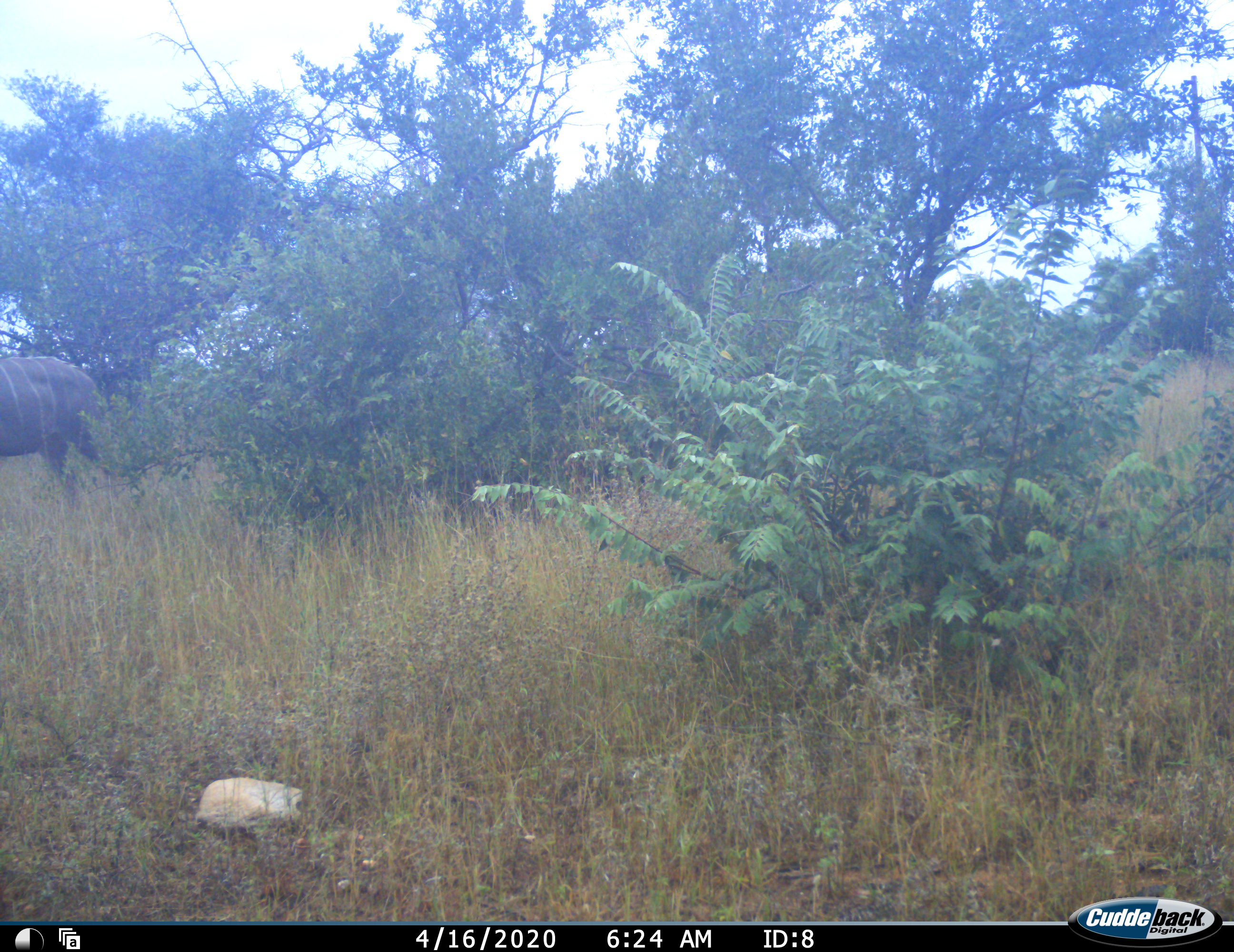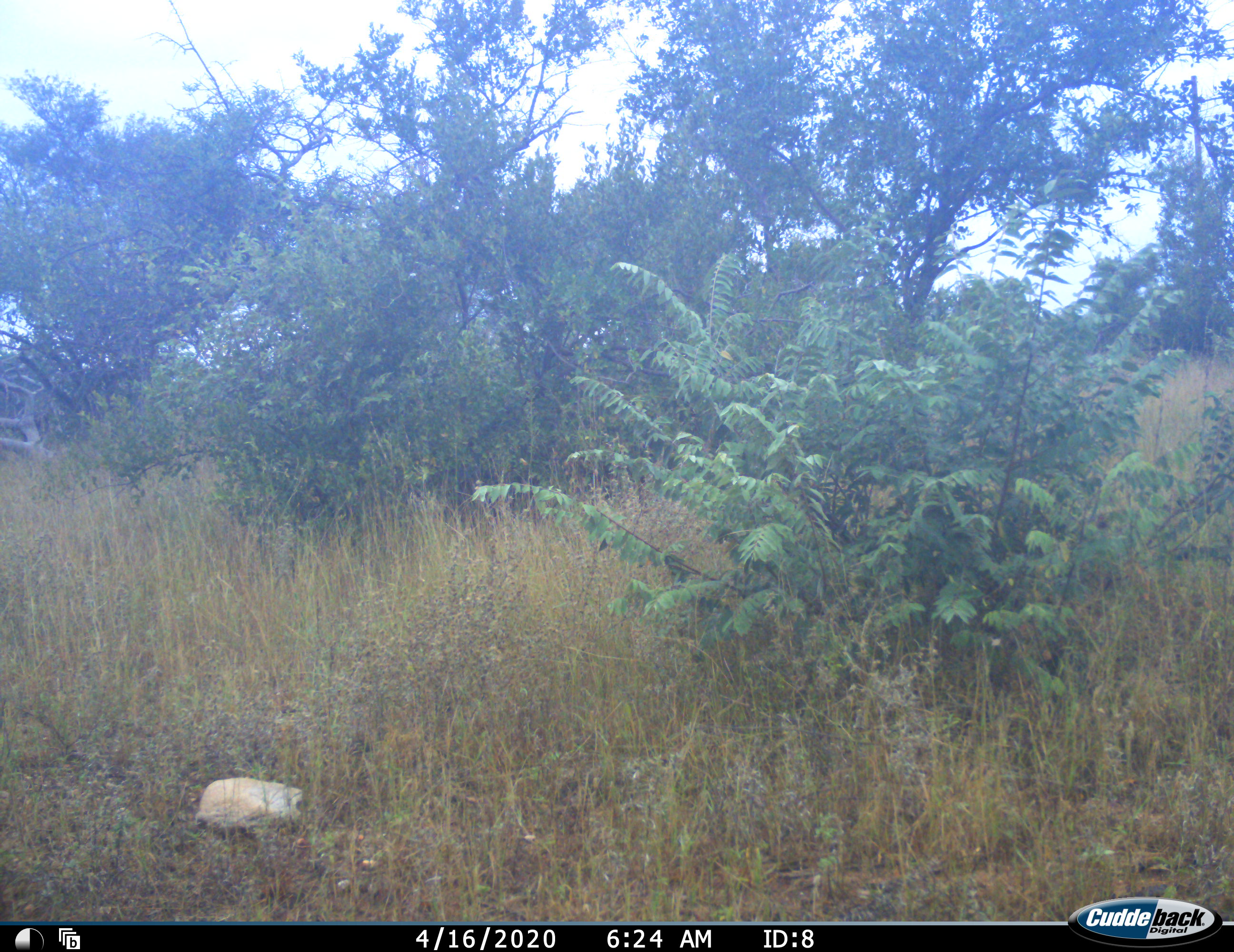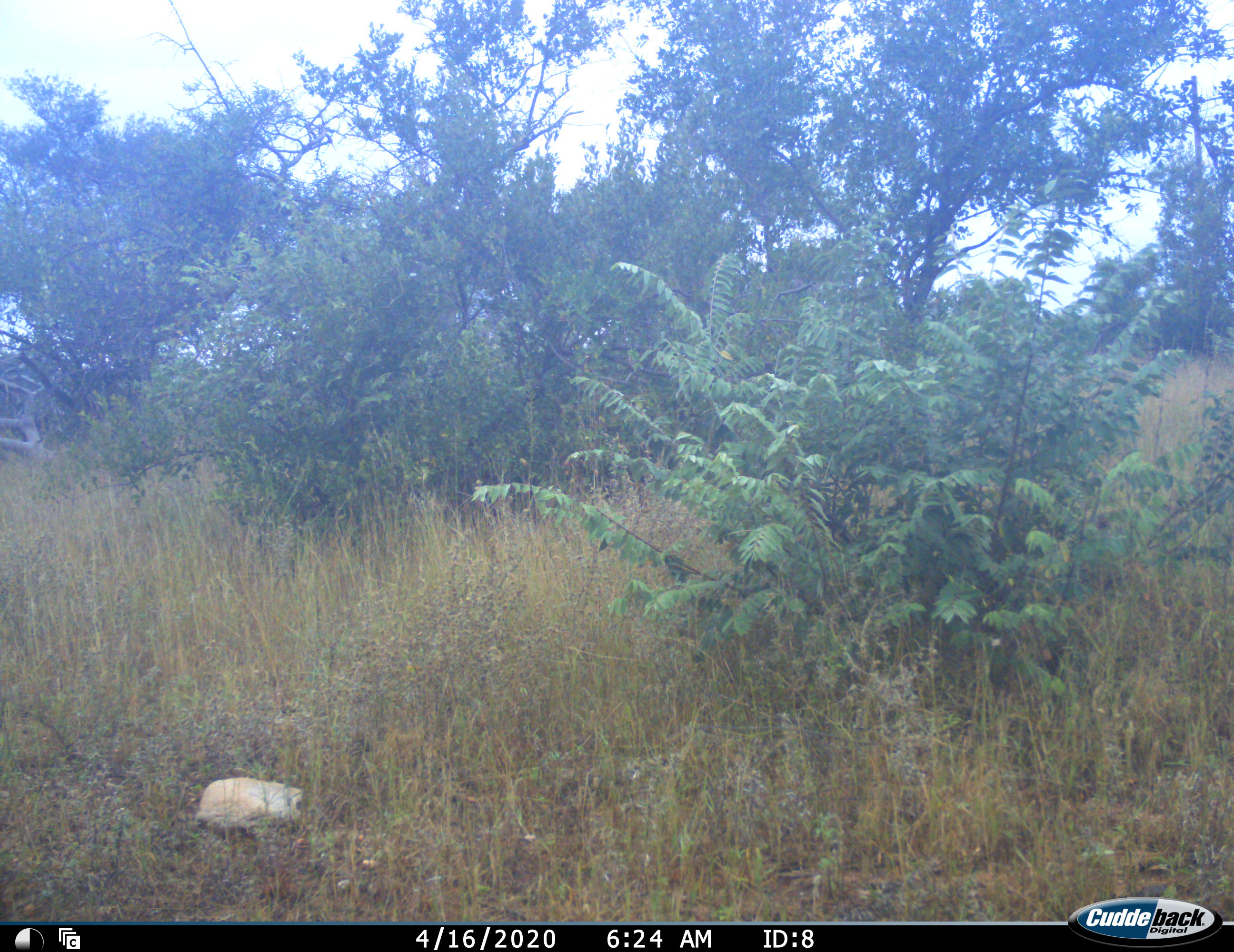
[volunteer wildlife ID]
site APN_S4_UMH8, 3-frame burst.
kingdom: Animalia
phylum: Chordata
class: Mammalia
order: Artiodactyla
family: Bovidae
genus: Tragelaphus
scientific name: Tragelaphus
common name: kudu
Kudu (Tragelaphus), count 1. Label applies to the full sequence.